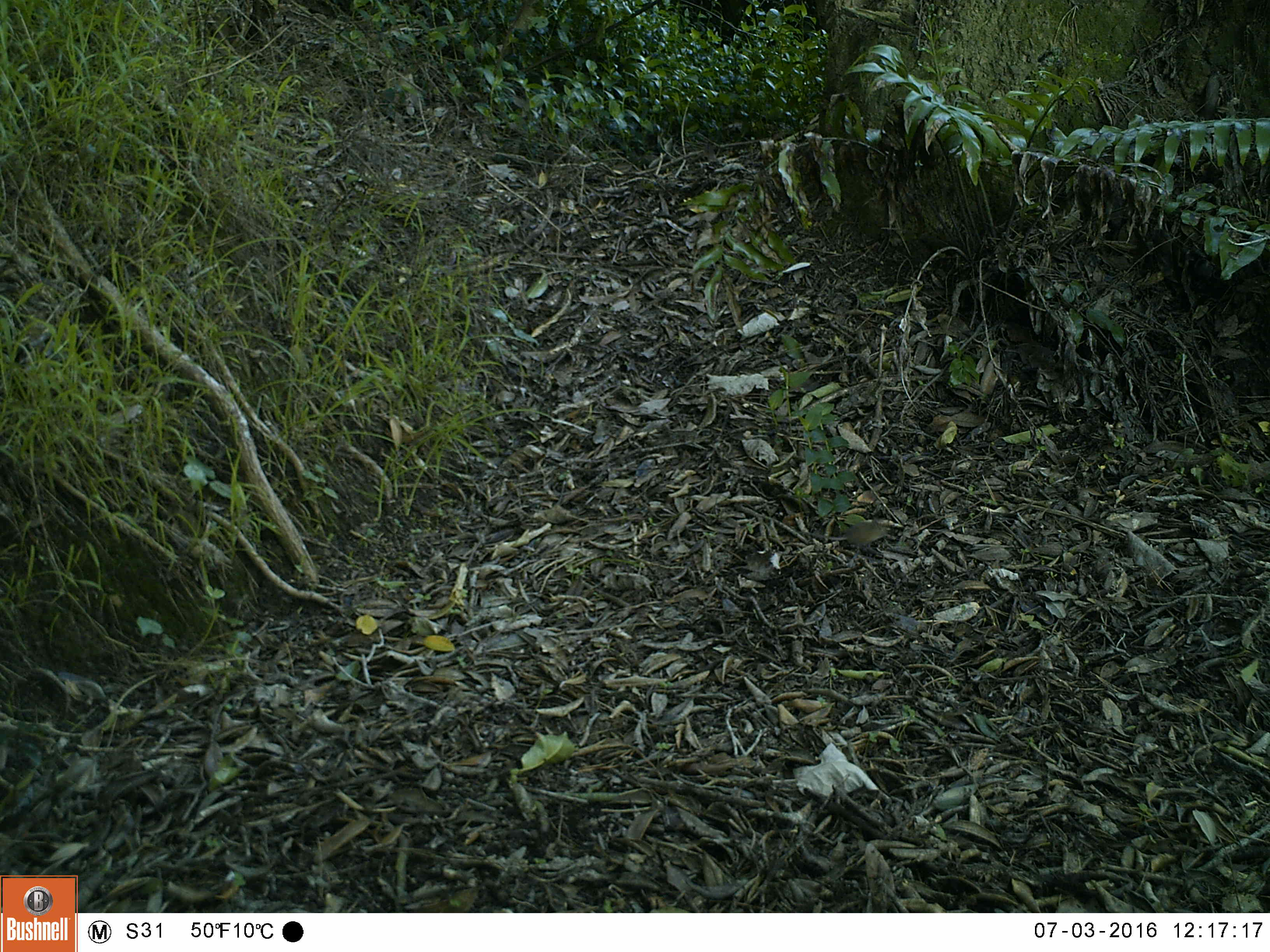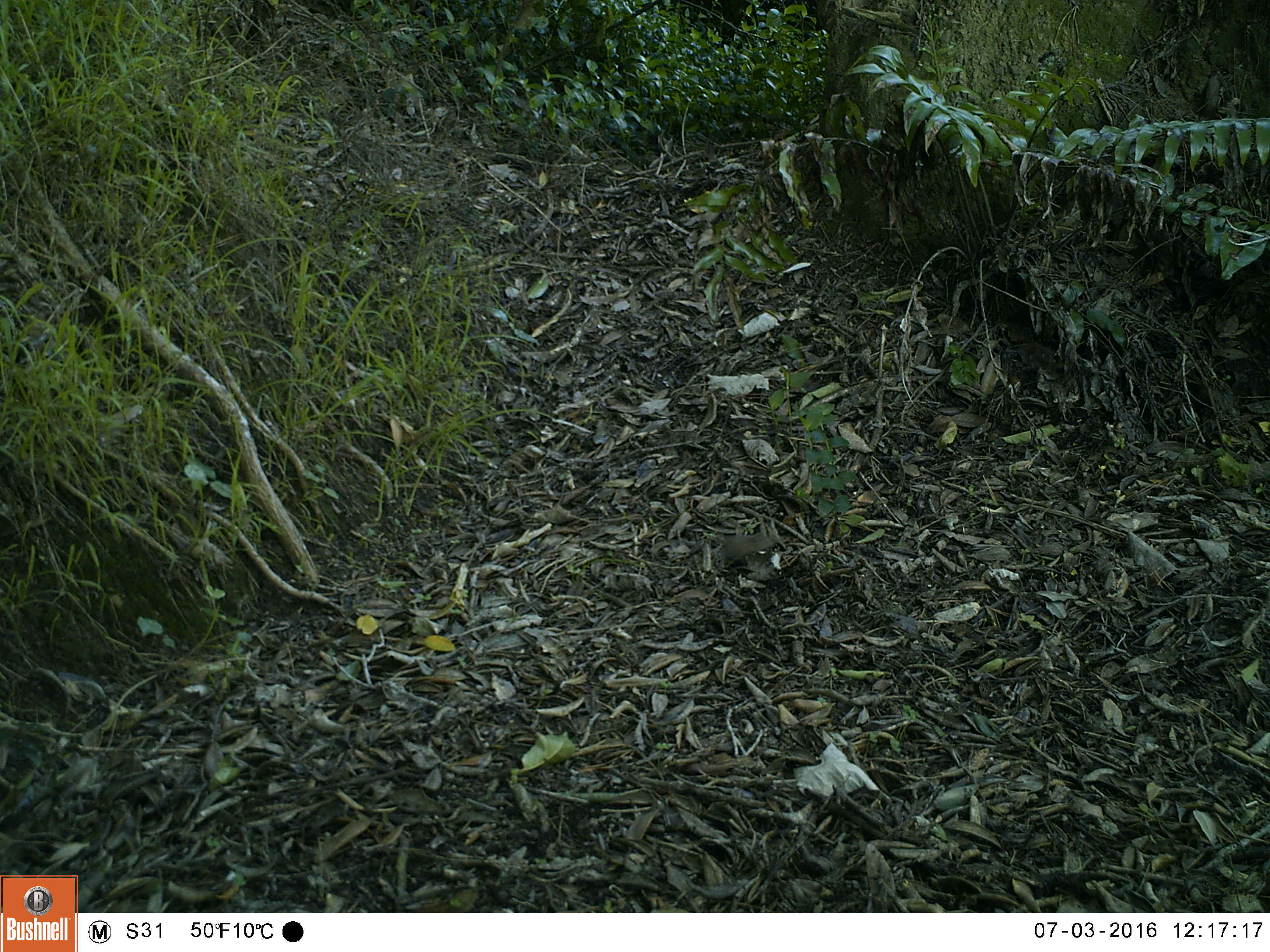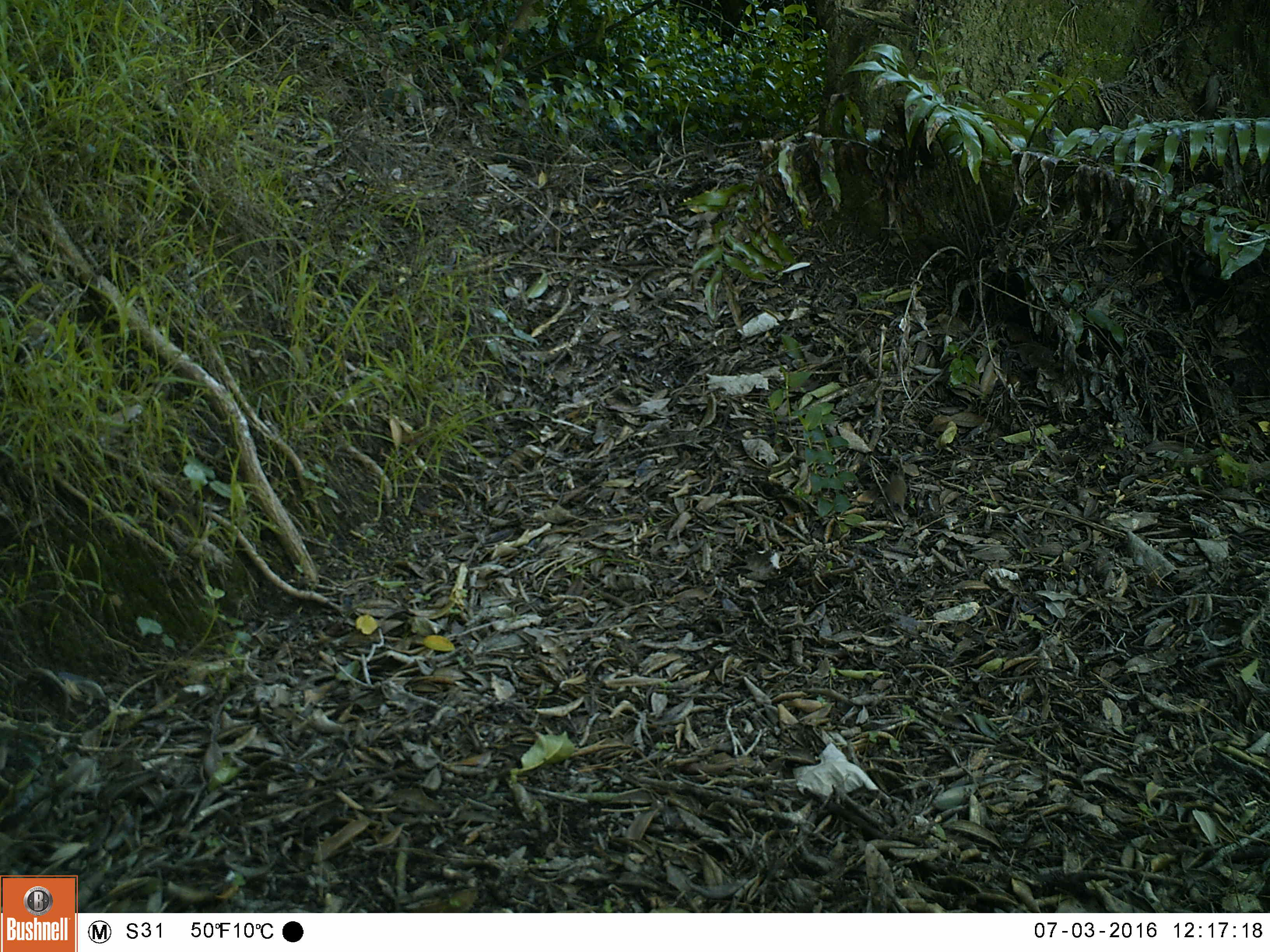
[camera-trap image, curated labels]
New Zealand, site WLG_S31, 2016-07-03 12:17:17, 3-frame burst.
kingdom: Animalia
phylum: Chordata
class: Mammalia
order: Rodentia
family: Muridae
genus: Mus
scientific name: Mus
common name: mouse